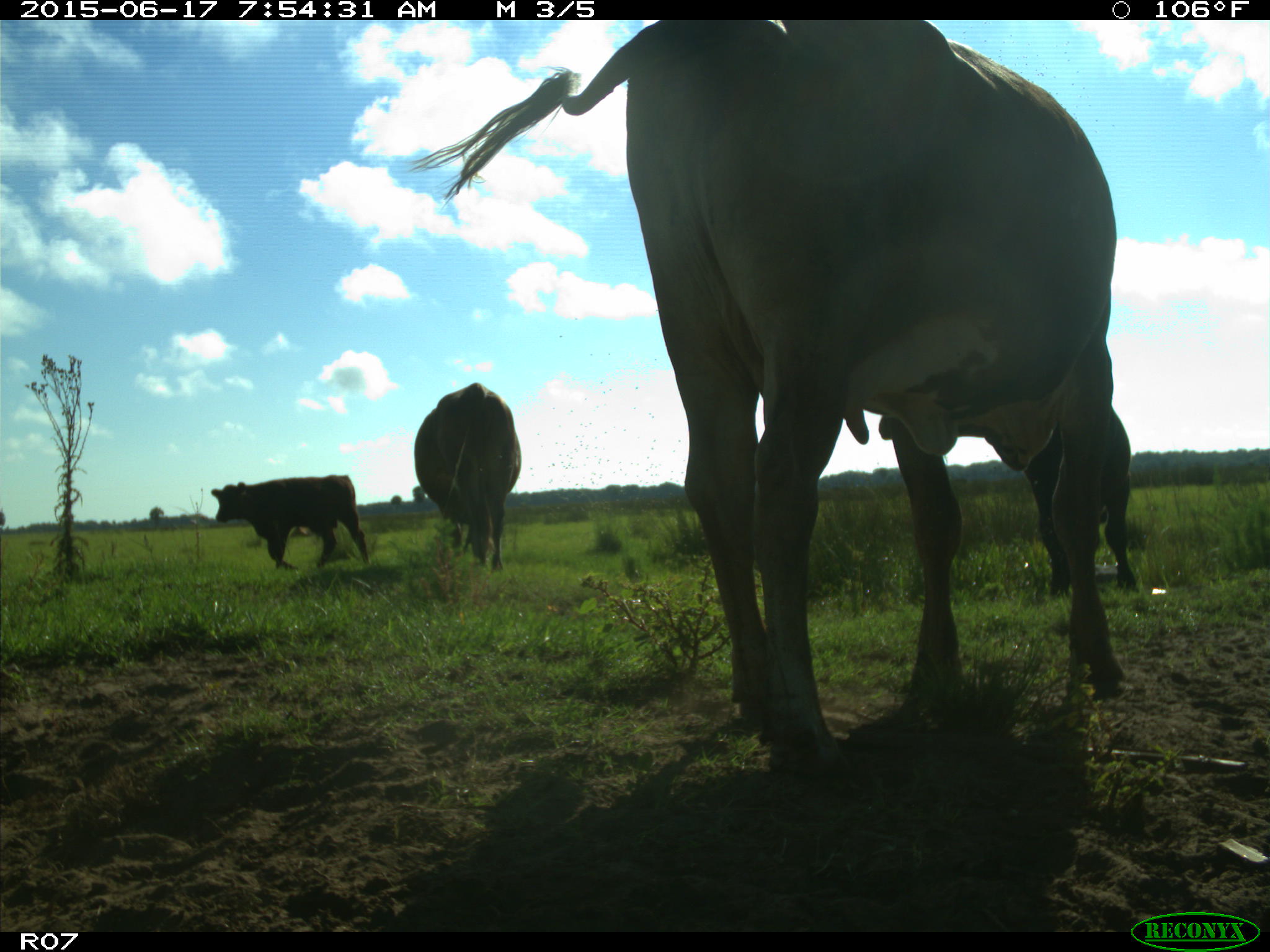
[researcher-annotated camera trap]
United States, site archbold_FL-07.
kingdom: Animalia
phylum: Chordata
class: Mammalia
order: Artiodactyla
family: Bovidae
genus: Bos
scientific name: Bos taurus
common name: domestic cow